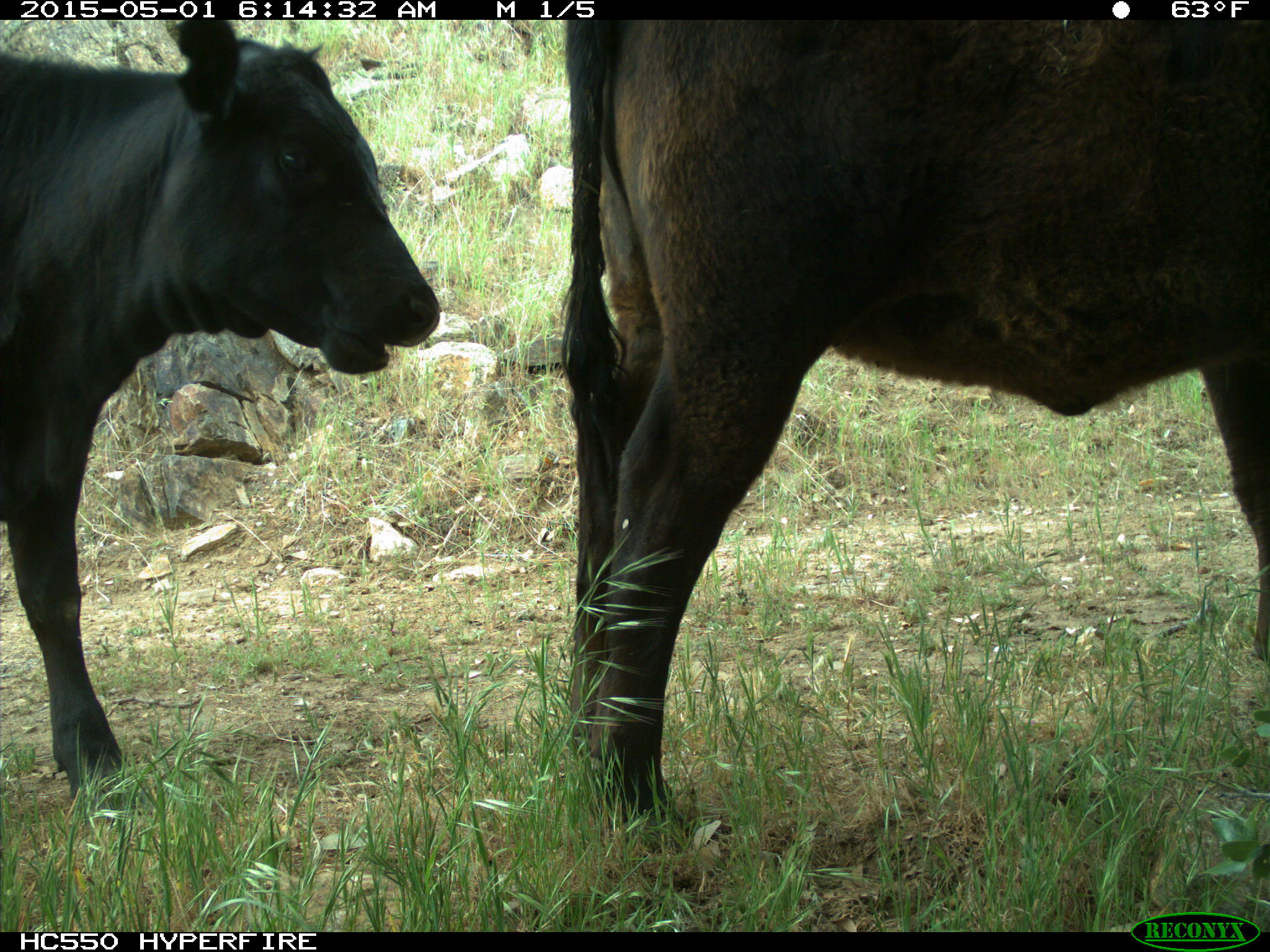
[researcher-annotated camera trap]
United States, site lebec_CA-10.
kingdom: Animalia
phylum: Chordata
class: Mammalia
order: Artiodactyla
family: Bovidae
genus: Bos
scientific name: Bos taurus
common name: domestic cow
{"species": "Bos taurus (domestic cow)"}